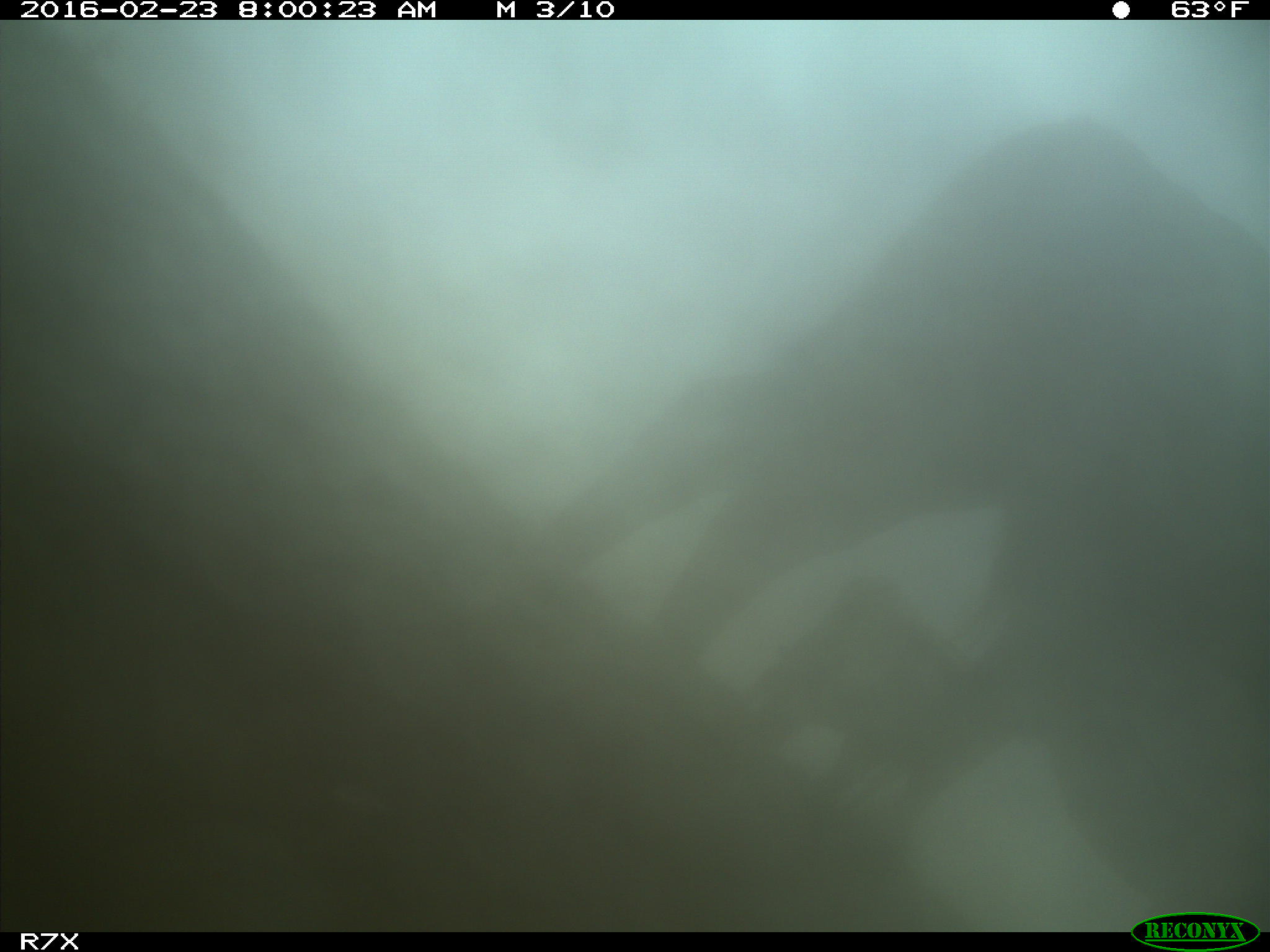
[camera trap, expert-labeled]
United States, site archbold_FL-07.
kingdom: Animalia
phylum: Chordata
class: Mammalia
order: Artiodactyla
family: Bovidae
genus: Bos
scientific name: Bos taurus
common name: domestic cow